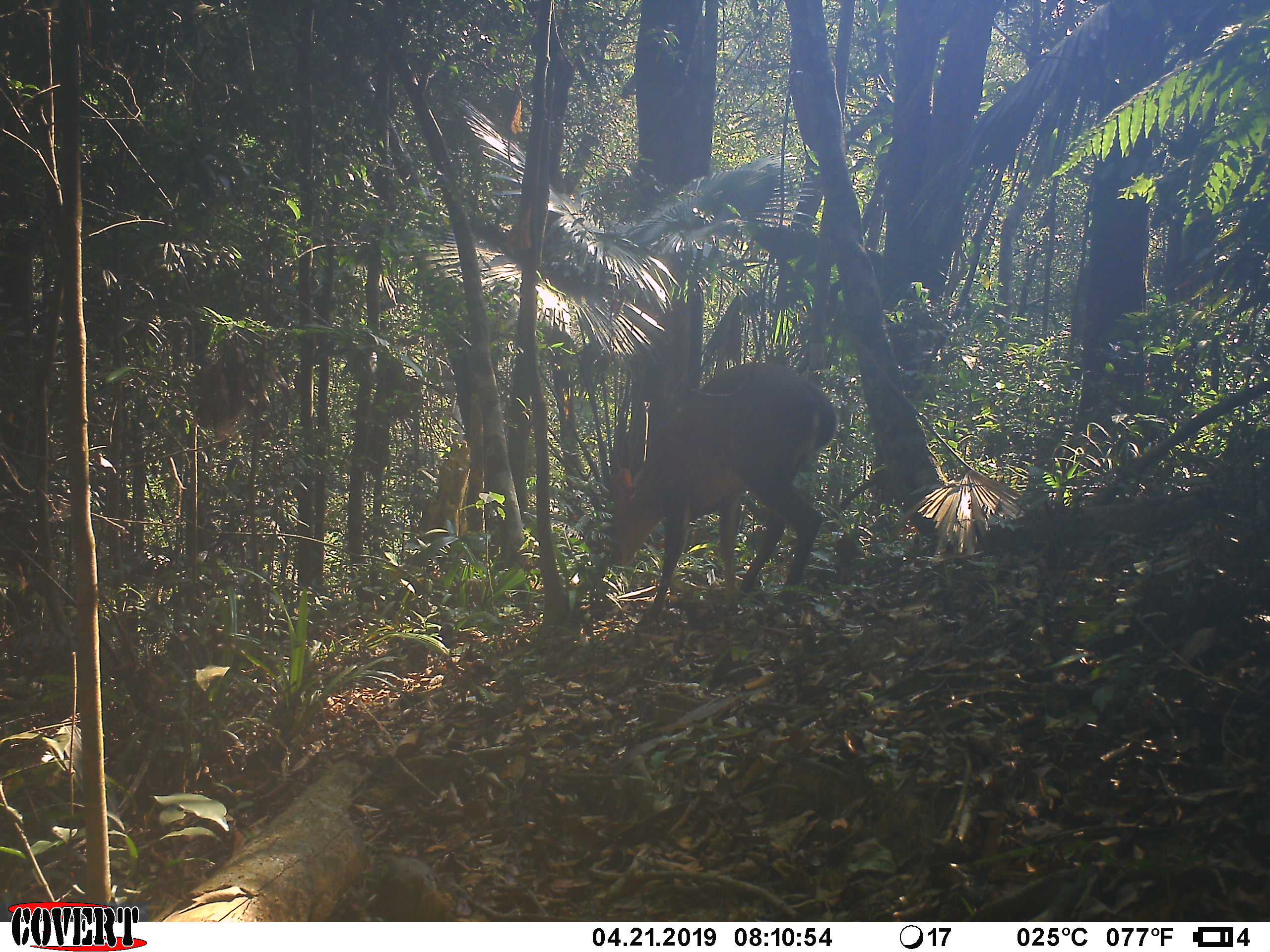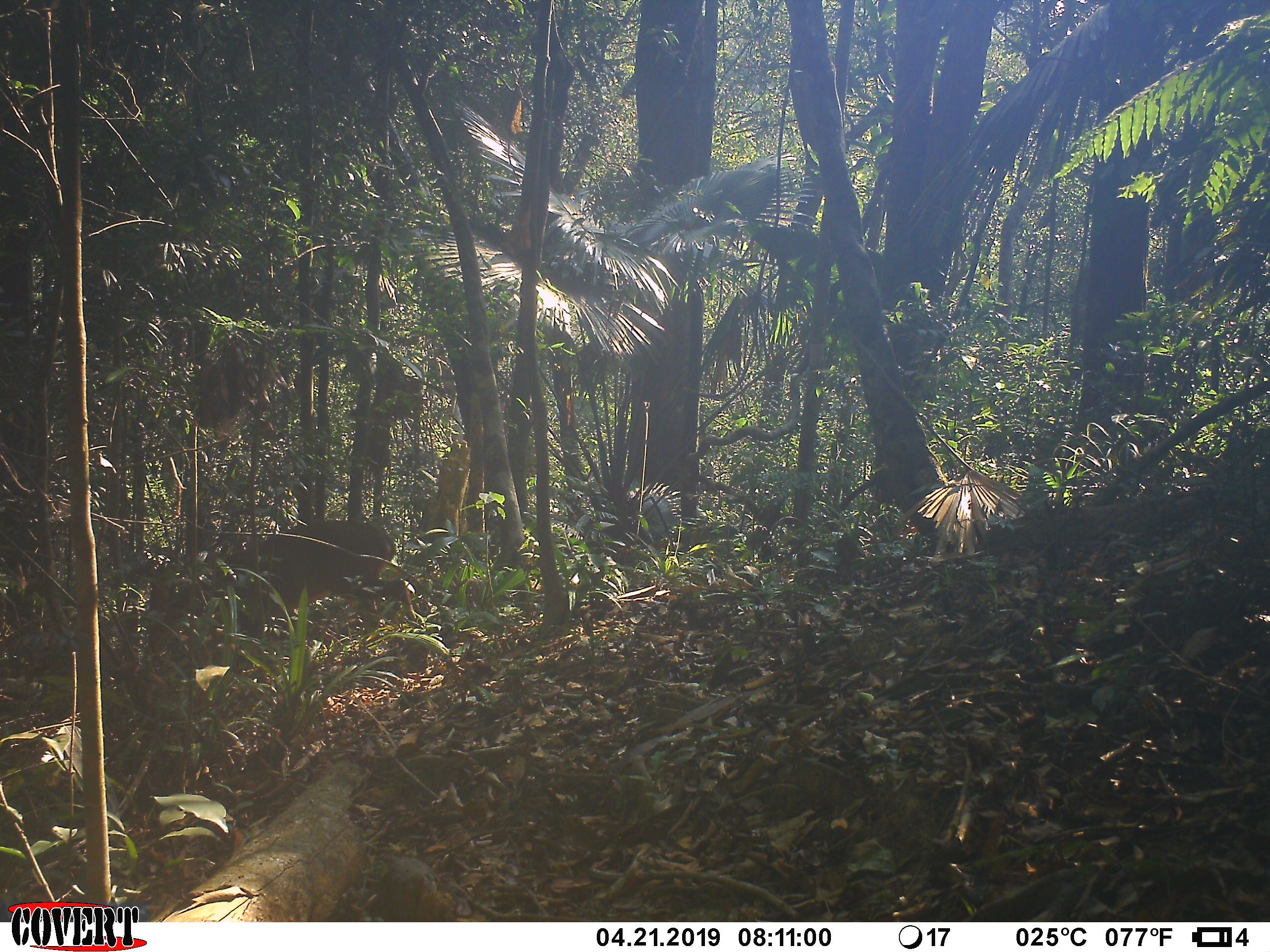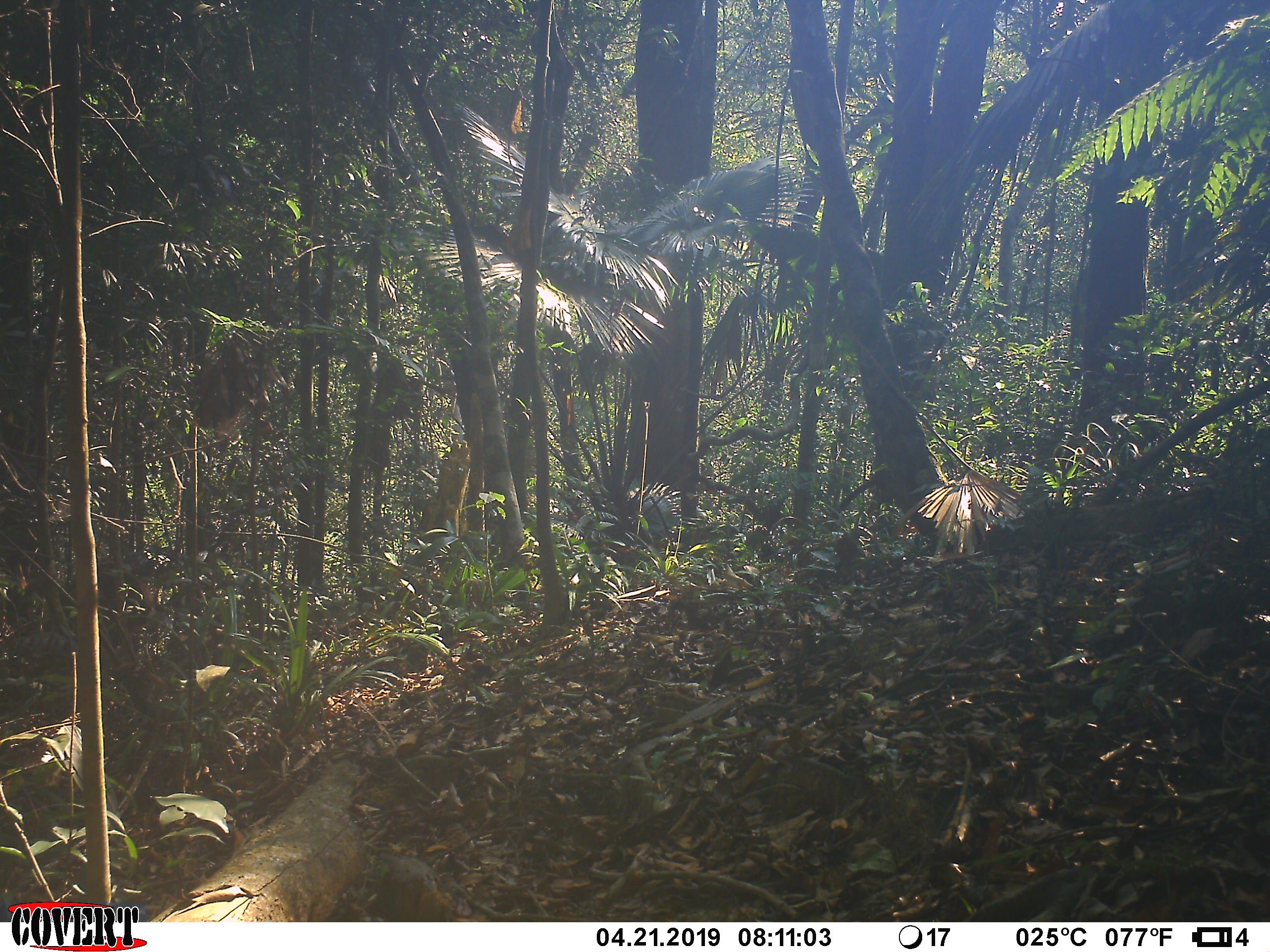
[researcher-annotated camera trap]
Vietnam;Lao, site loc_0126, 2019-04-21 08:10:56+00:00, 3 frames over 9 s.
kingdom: Animalia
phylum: Chordata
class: Mammalia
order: Artiodactyla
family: Cervidae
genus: Muntiacus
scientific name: Muntiacus vuquangensis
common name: large-antlered muntjac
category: large antlered muntjac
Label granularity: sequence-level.